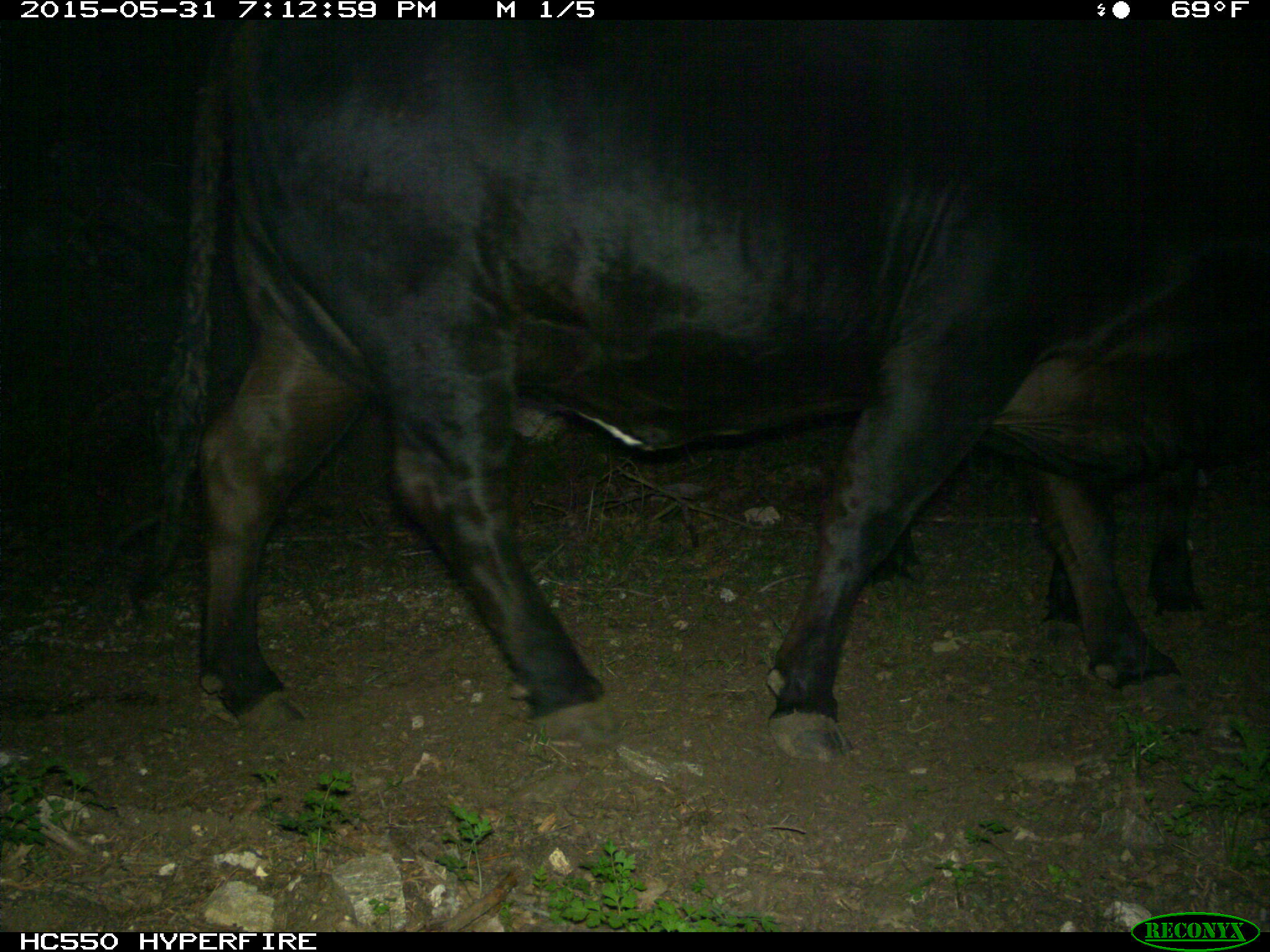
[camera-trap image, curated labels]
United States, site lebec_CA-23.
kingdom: Animalia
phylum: Chordata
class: Mammalia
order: Artiodactyla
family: Bovidae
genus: Bos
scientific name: Bos taurus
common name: domestic cow